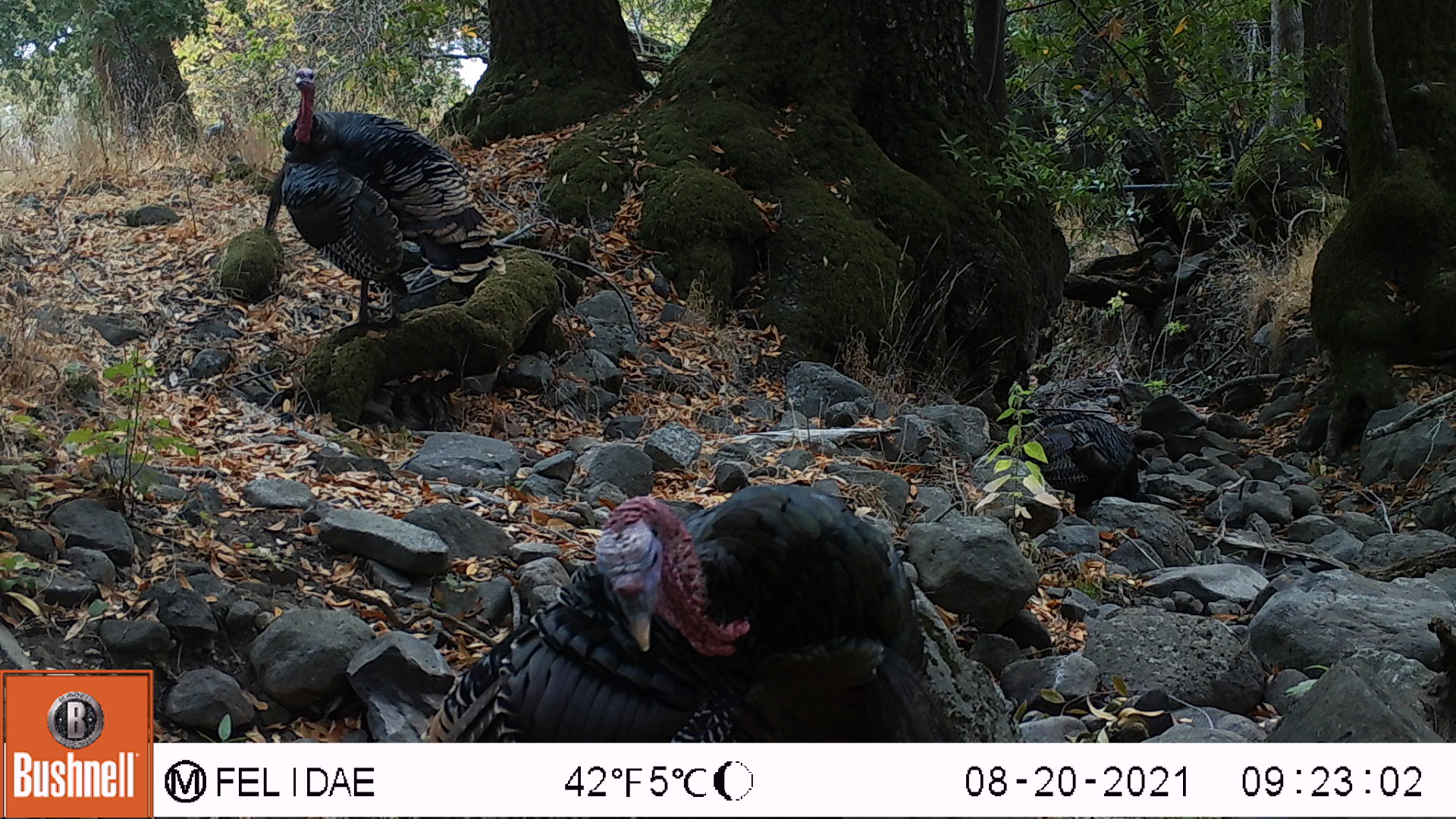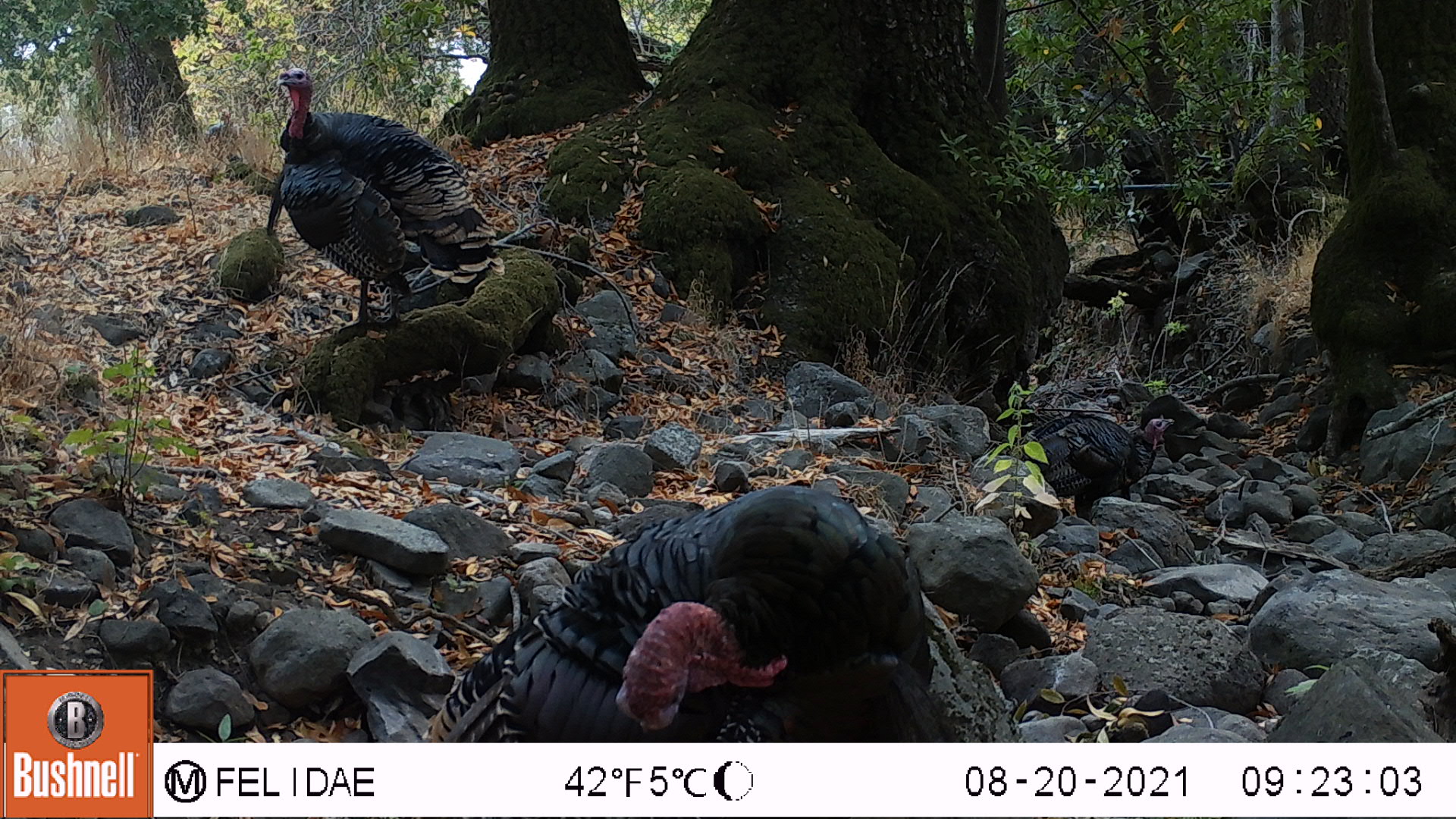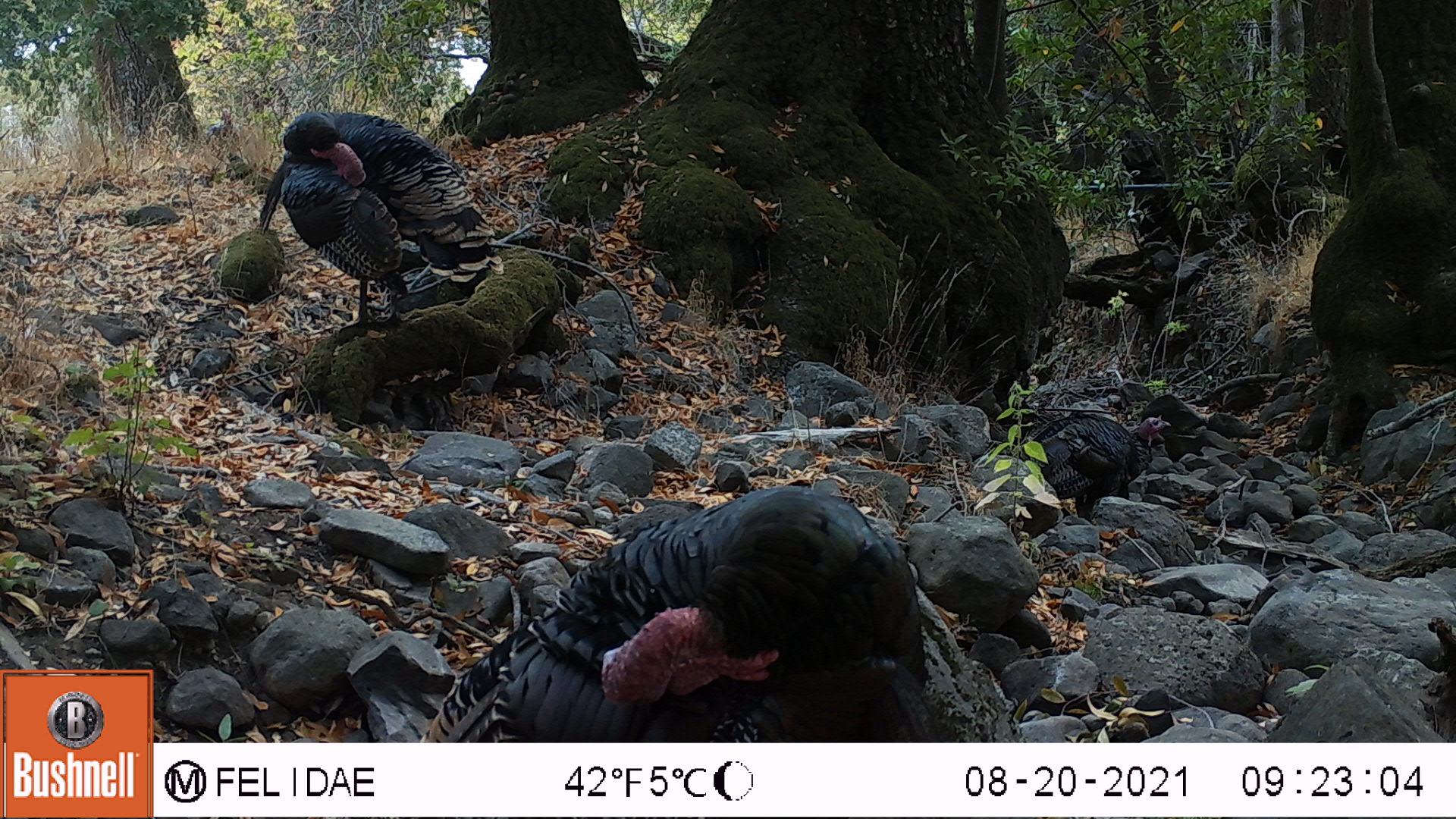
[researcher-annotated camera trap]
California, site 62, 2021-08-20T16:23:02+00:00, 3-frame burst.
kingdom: Animalia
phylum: Chordata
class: Aves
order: Galliformes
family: Phasianidae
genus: Meleagris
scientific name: Meleagris gallopavo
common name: turkey